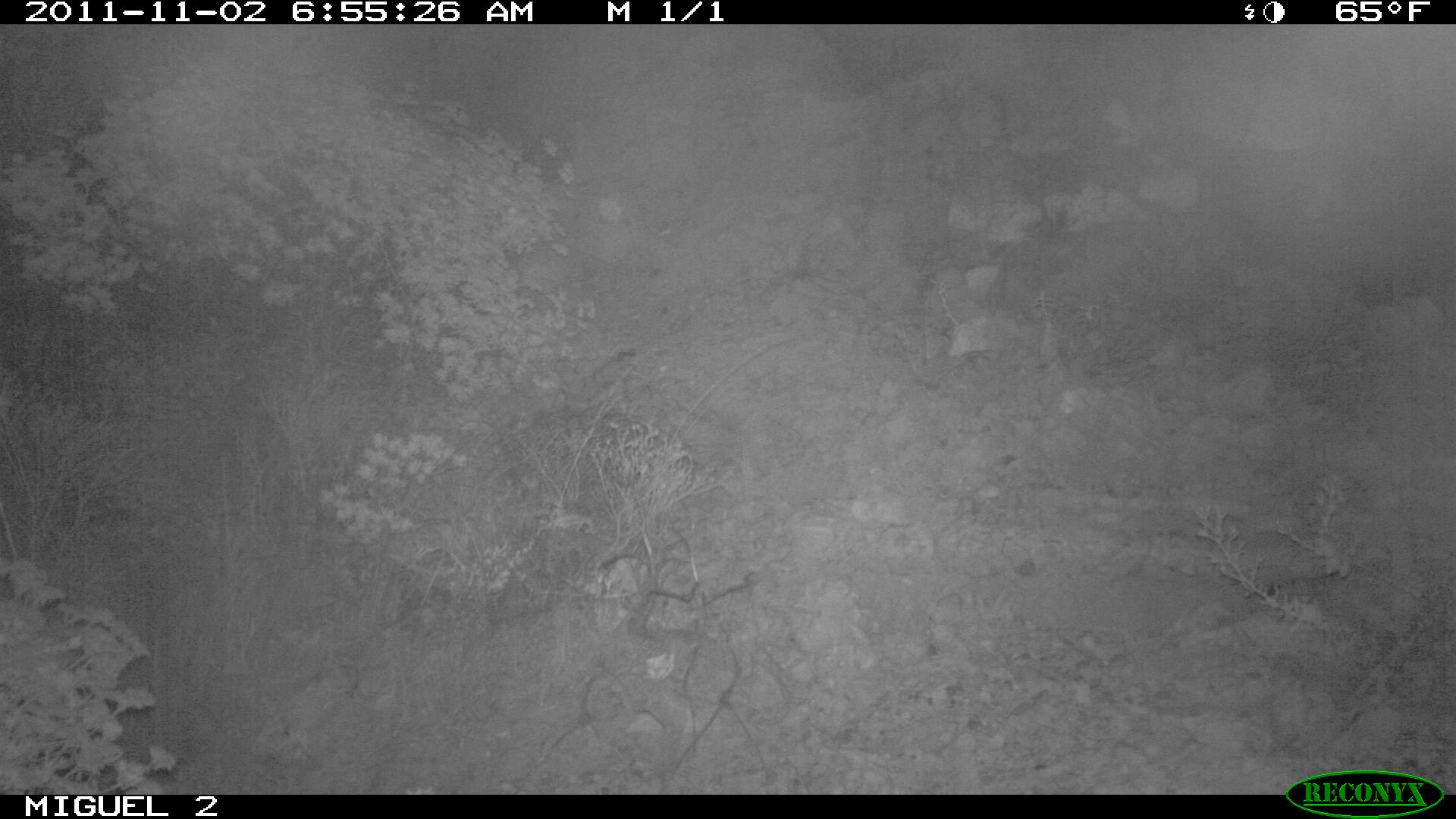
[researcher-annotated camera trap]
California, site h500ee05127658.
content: no animal present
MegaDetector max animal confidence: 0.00